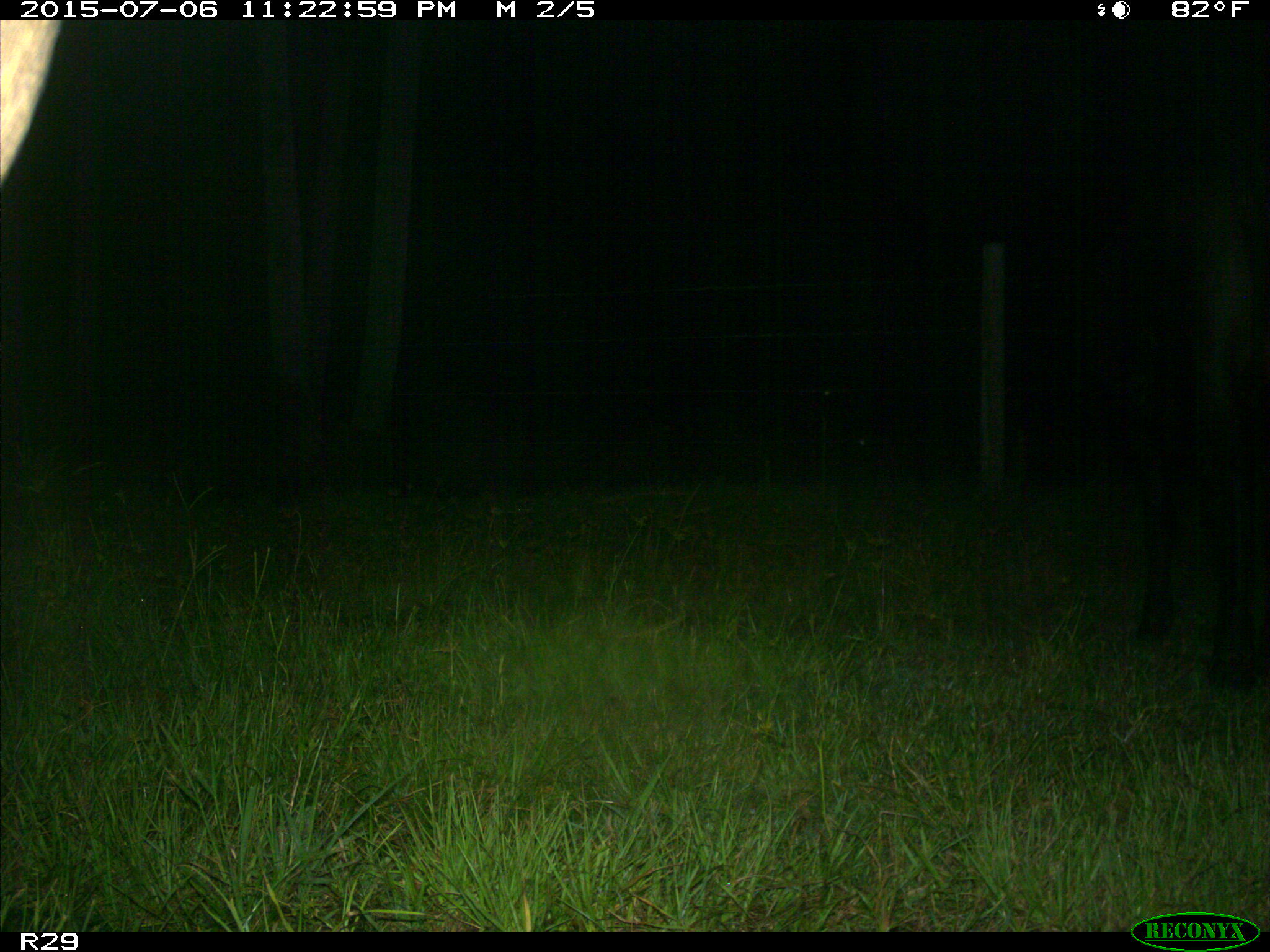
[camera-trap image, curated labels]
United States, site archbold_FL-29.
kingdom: Animalia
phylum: Chordata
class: Mammalia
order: Artiodactyla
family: Bovidae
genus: Bos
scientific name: Bos taurus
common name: domestic cow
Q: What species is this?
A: Bos taurus (domestic cow).